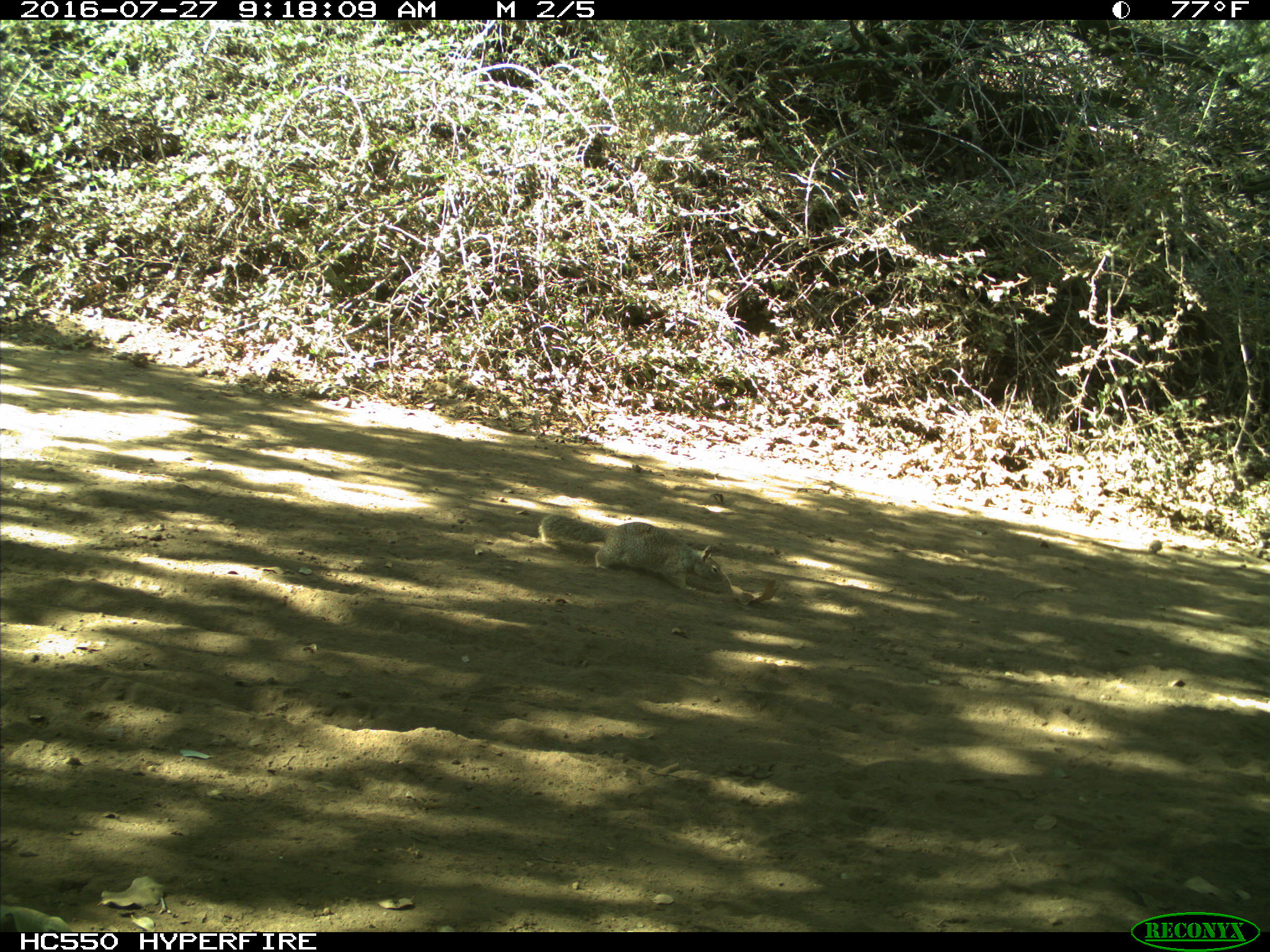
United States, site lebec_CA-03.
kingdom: Animalia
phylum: Chordata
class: Mammalia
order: Rodentia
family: Sciuridae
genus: Otospermophilus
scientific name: Otospermophilus beecheyi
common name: california ground squirrel